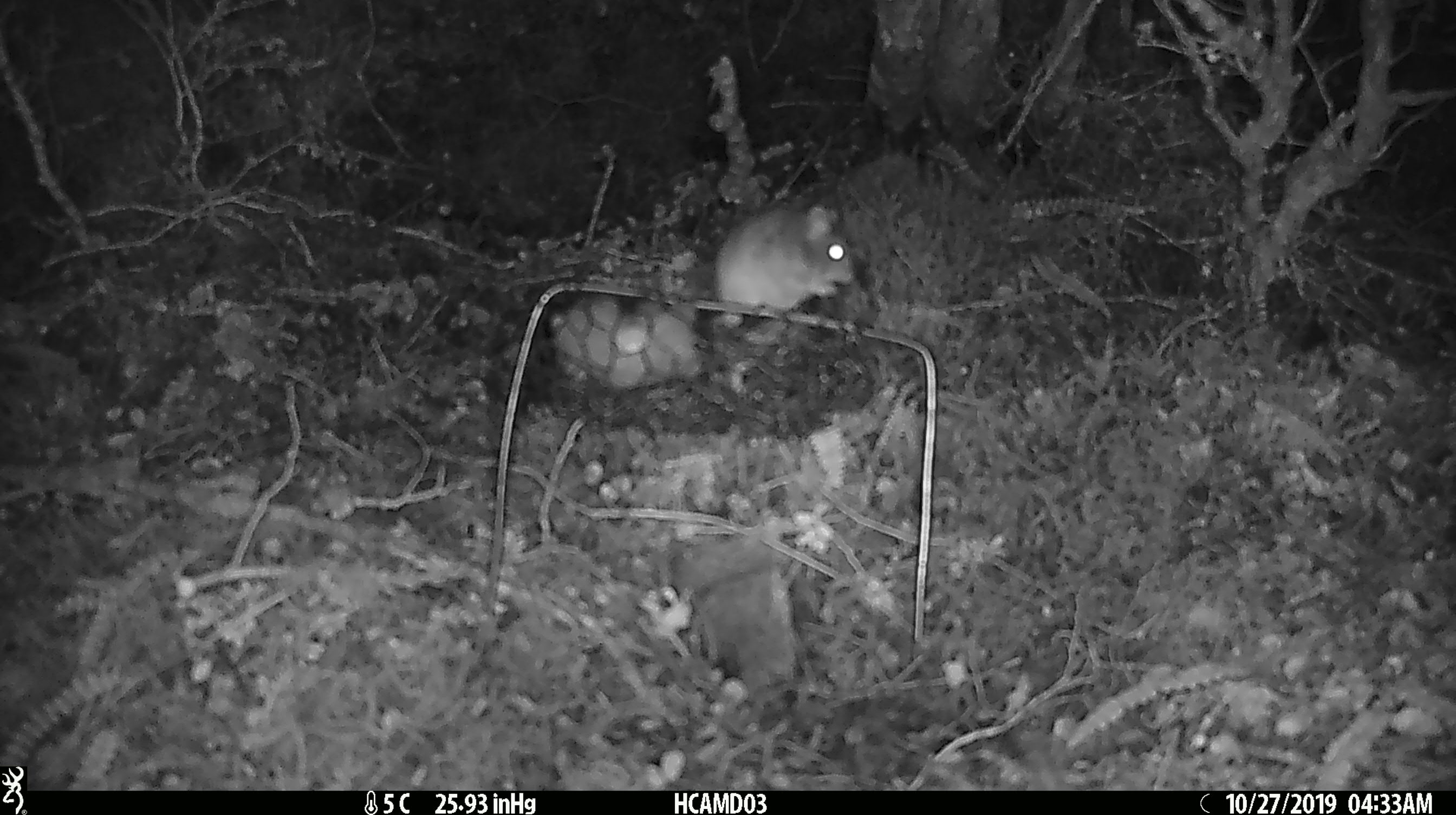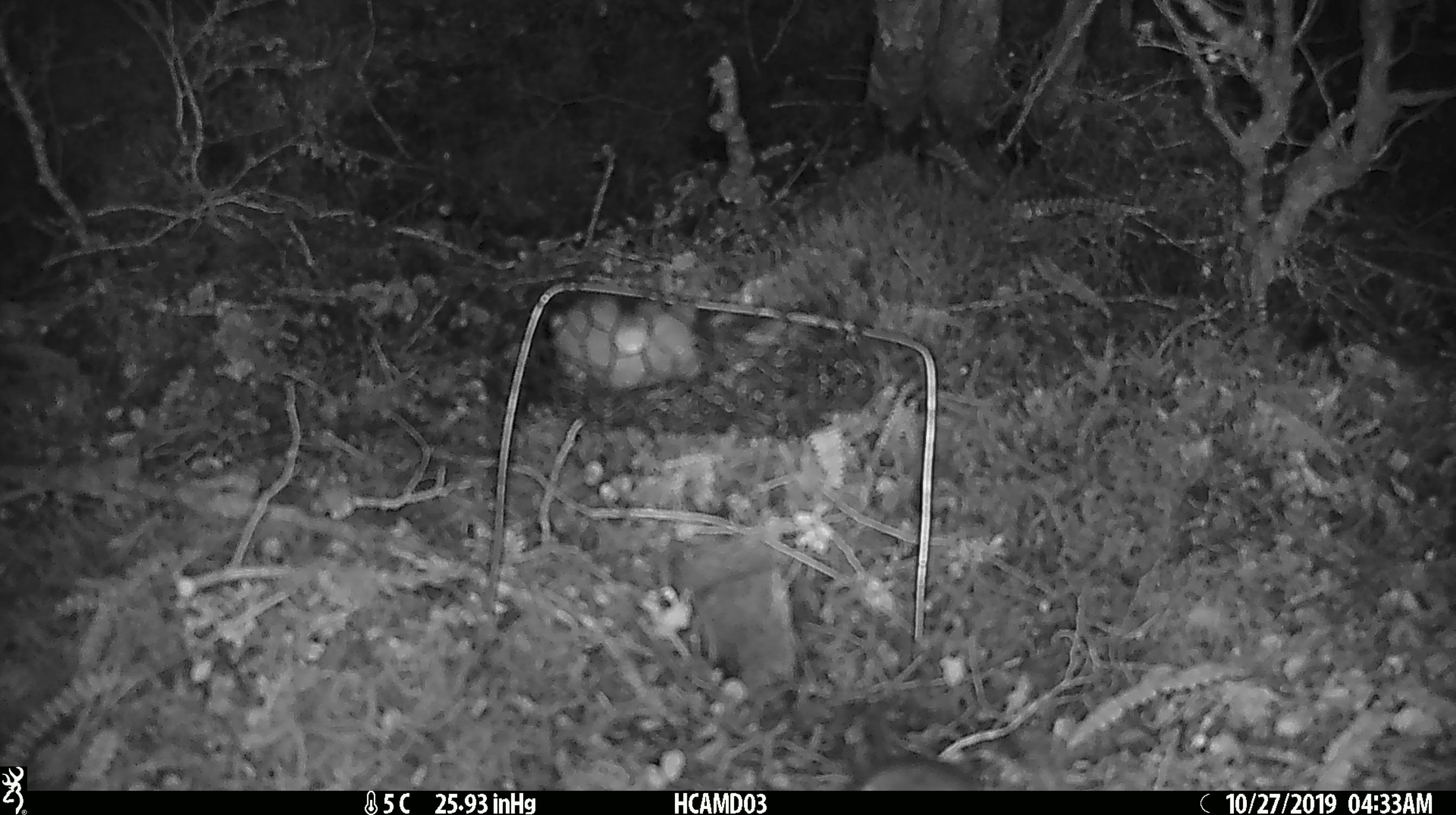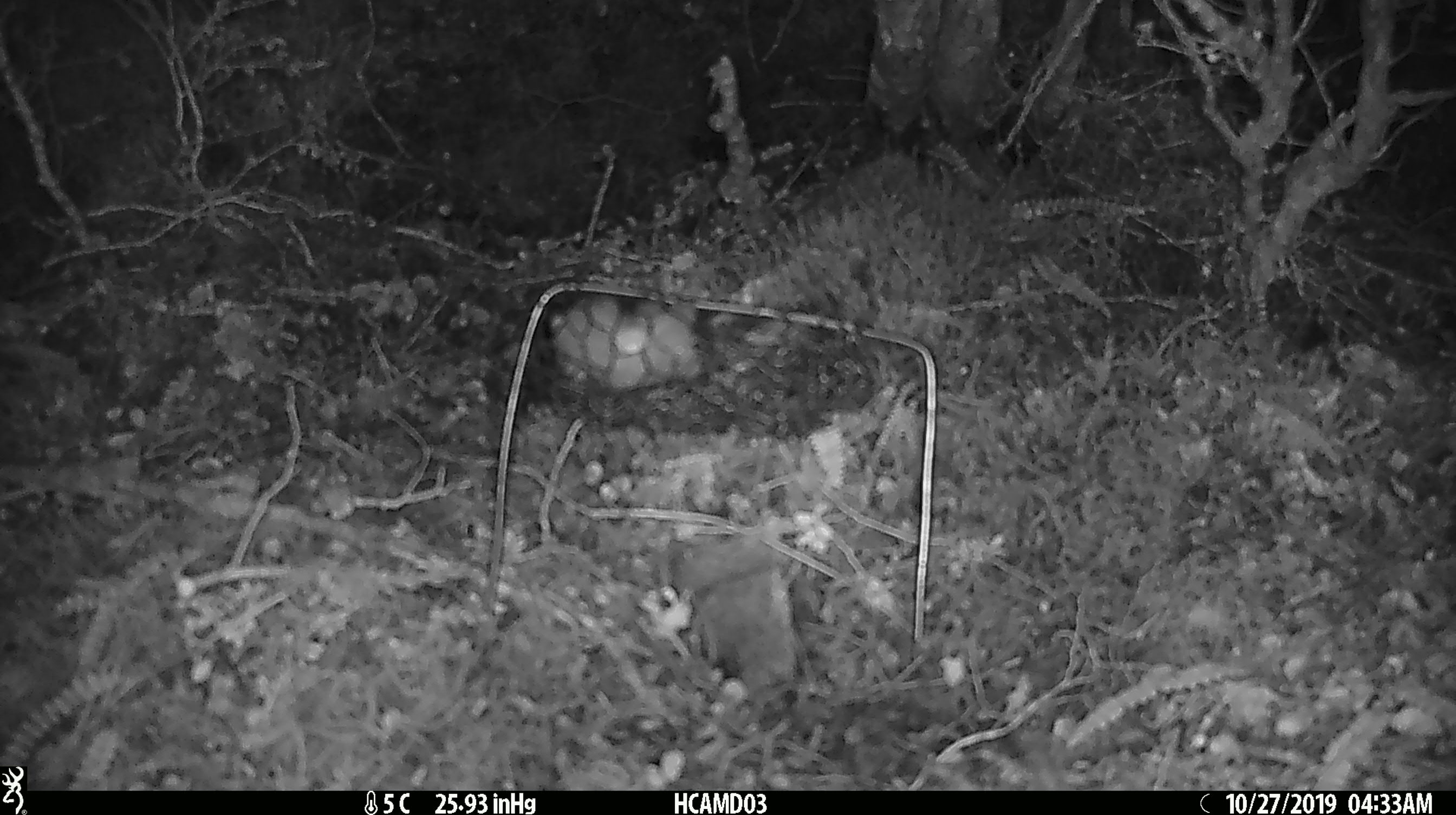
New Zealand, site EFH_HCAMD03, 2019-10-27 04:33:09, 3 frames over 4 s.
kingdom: Animalia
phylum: Chordata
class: Mammalia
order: Rodentia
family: Muridae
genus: Mus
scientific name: Mus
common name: mouse